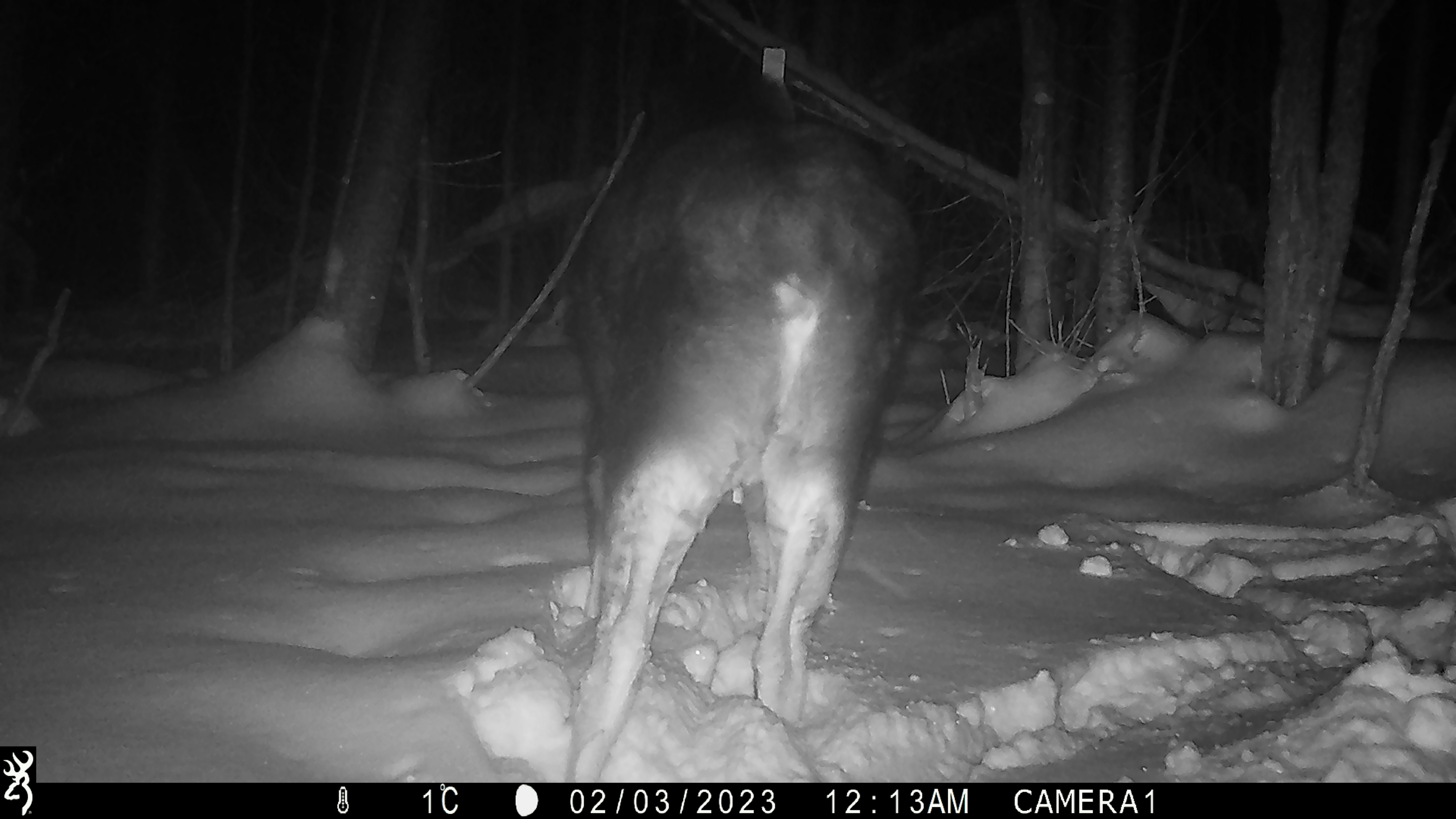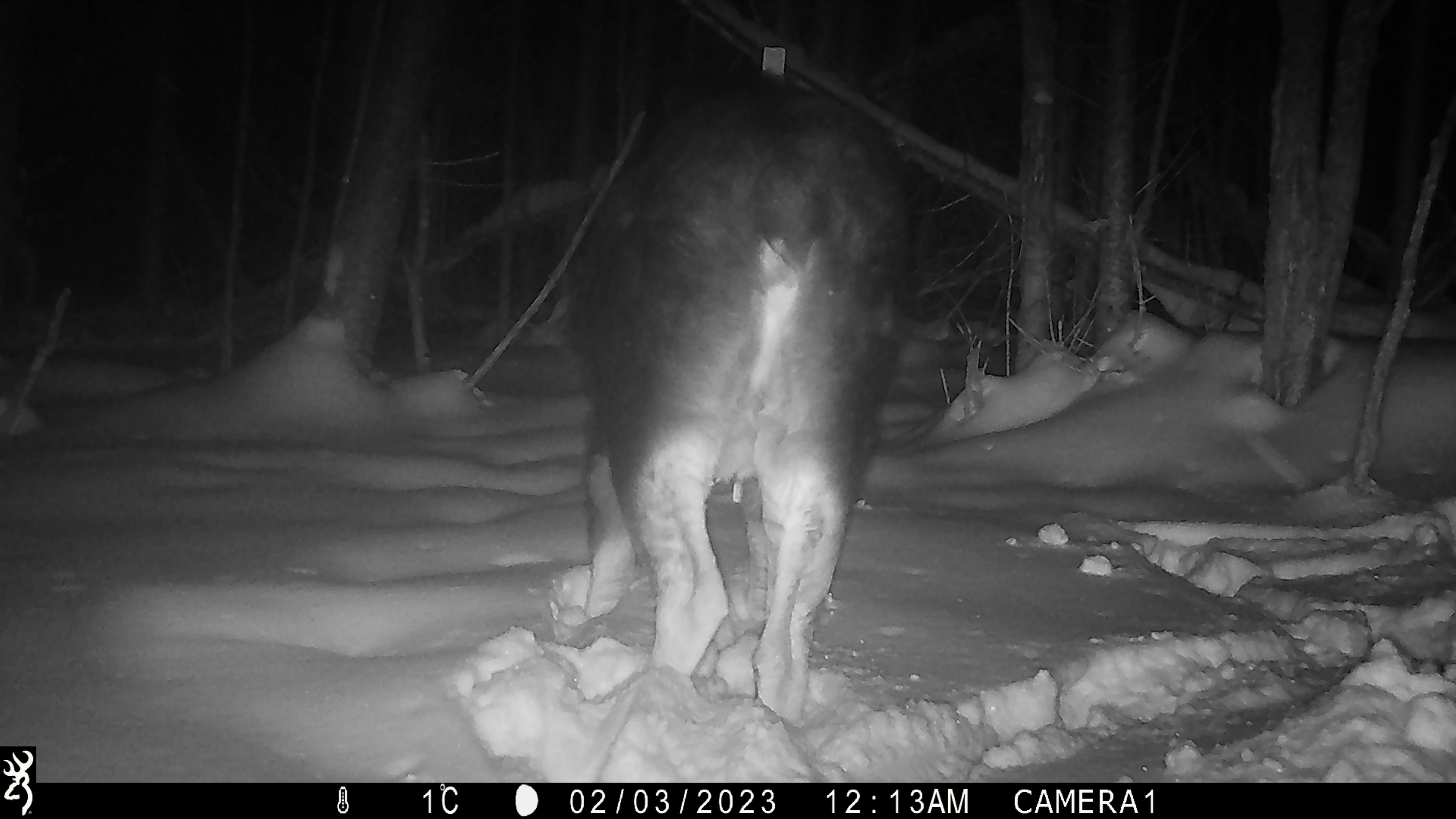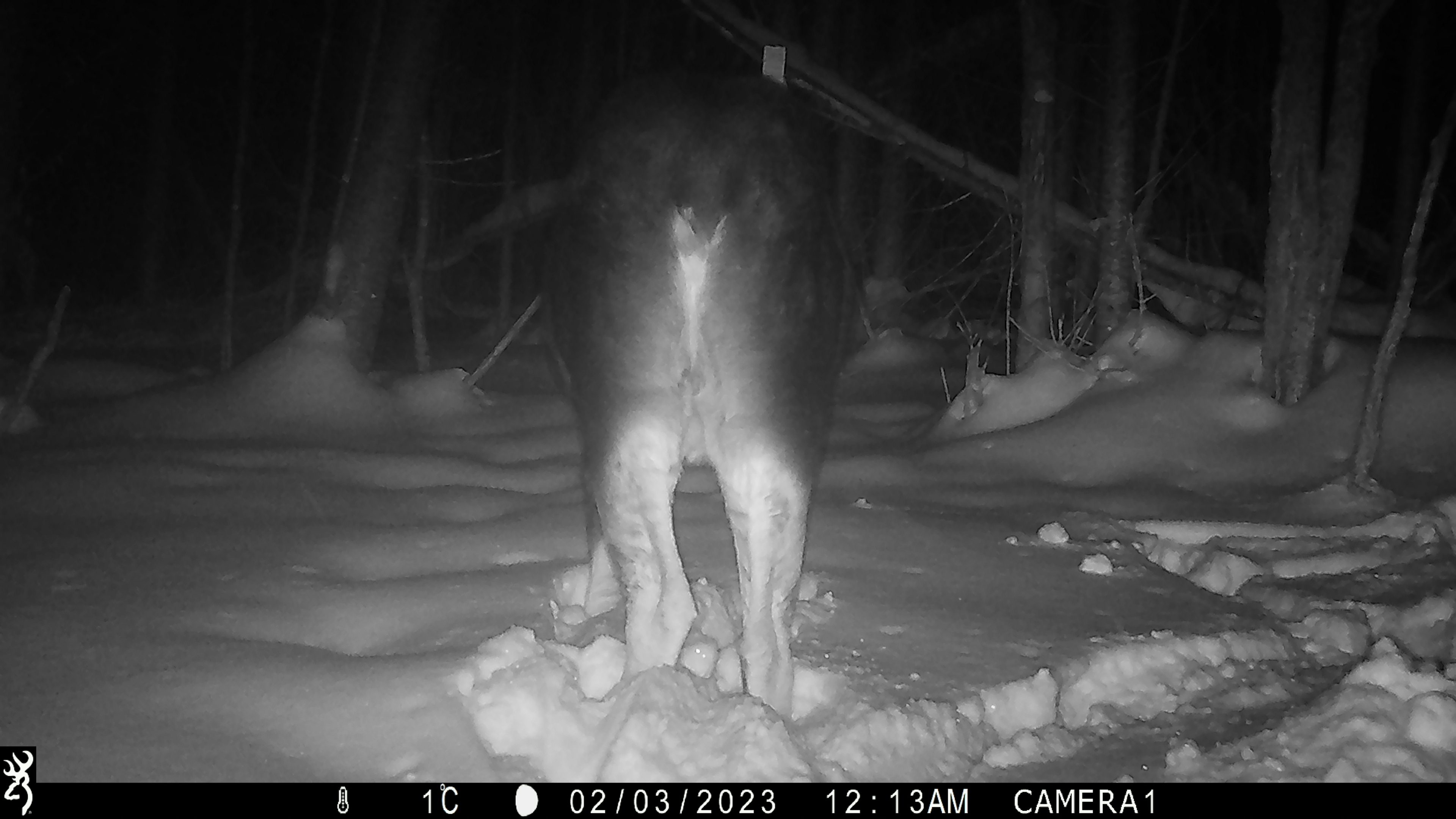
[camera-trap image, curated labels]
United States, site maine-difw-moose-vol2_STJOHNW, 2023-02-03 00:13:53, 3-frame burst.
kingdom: Animalia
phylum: Chordata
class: Mammalia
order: Artiodactyla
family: Cervidae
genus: Alces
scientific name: Alces alces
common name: moose